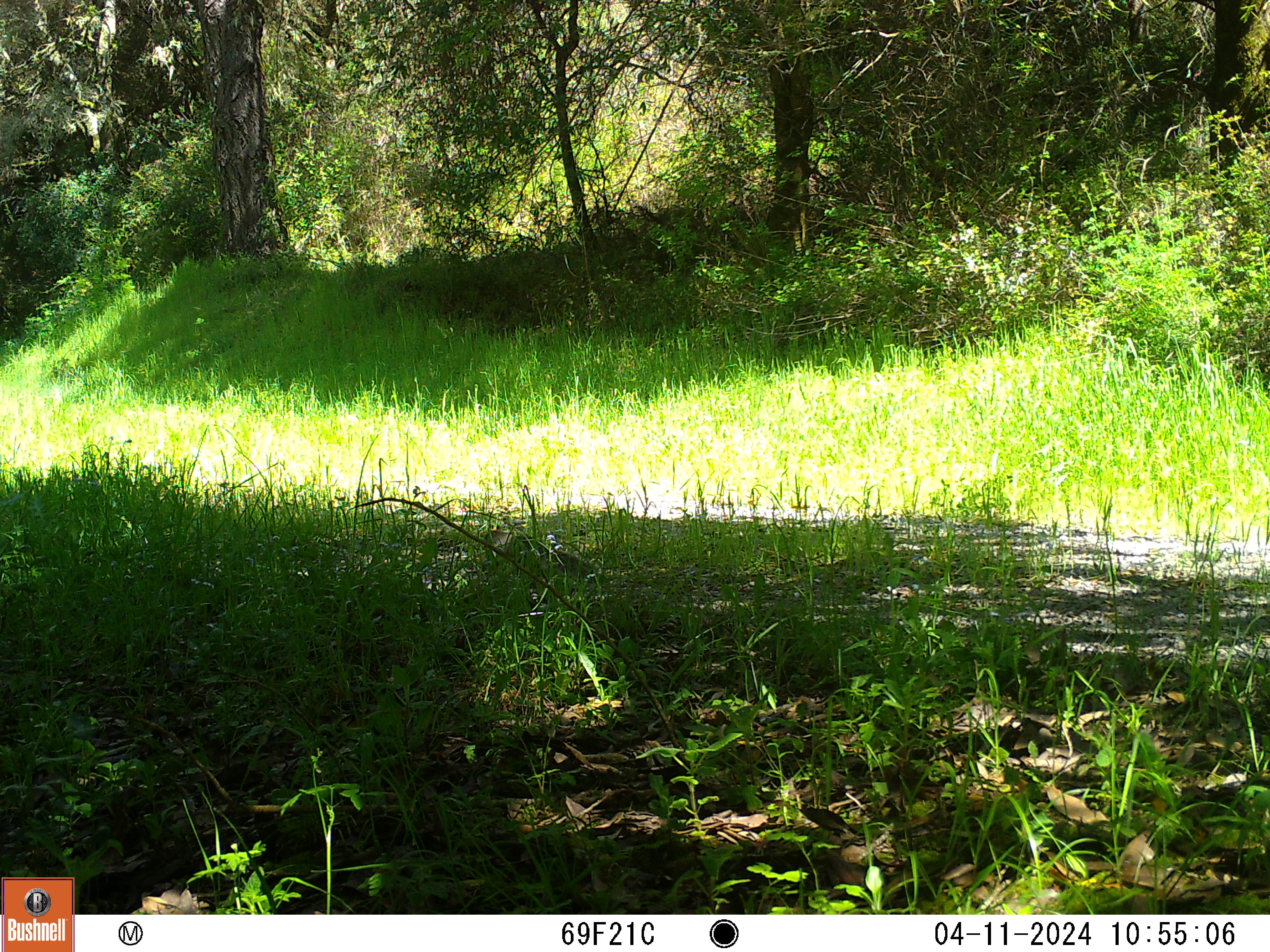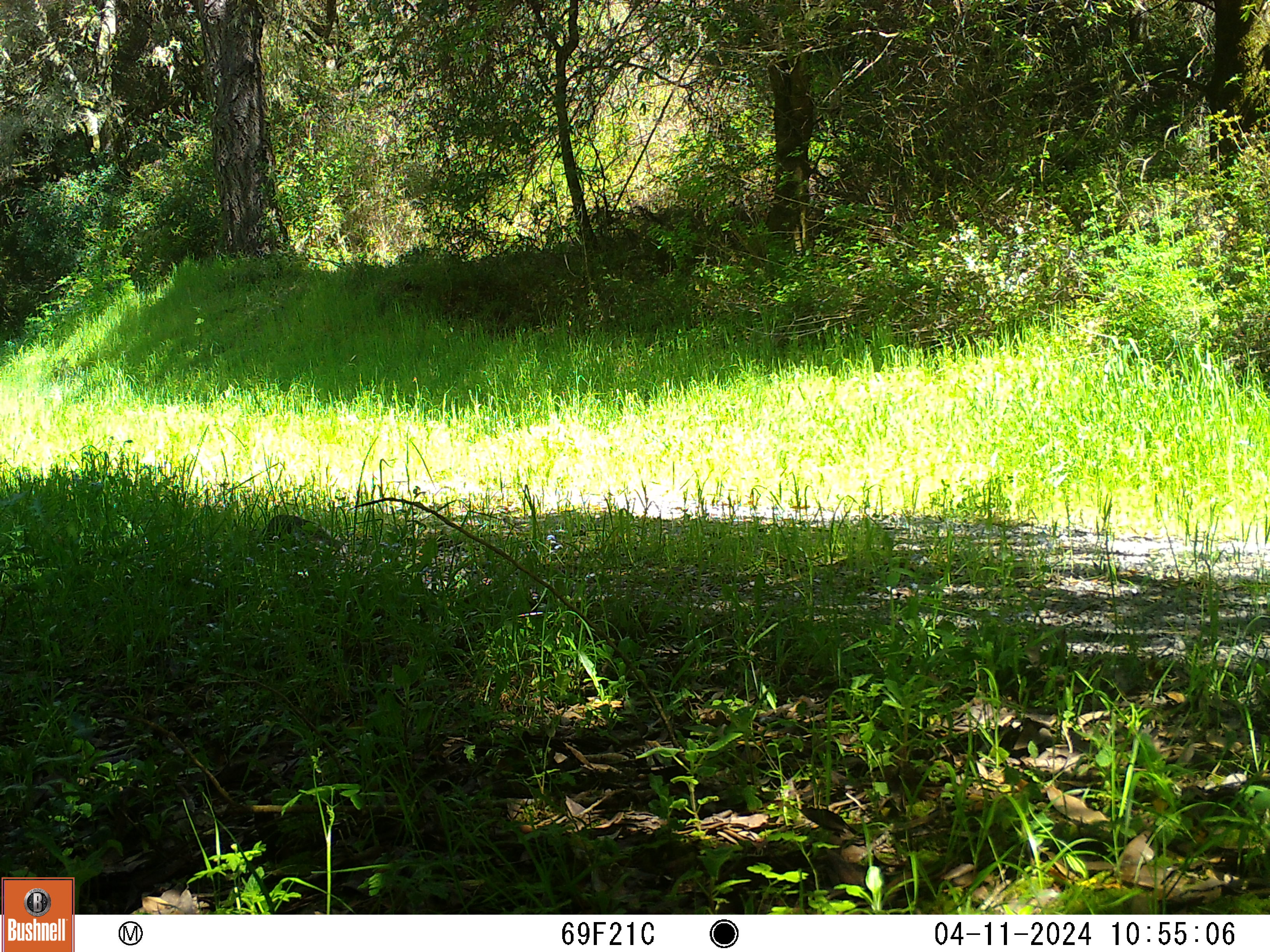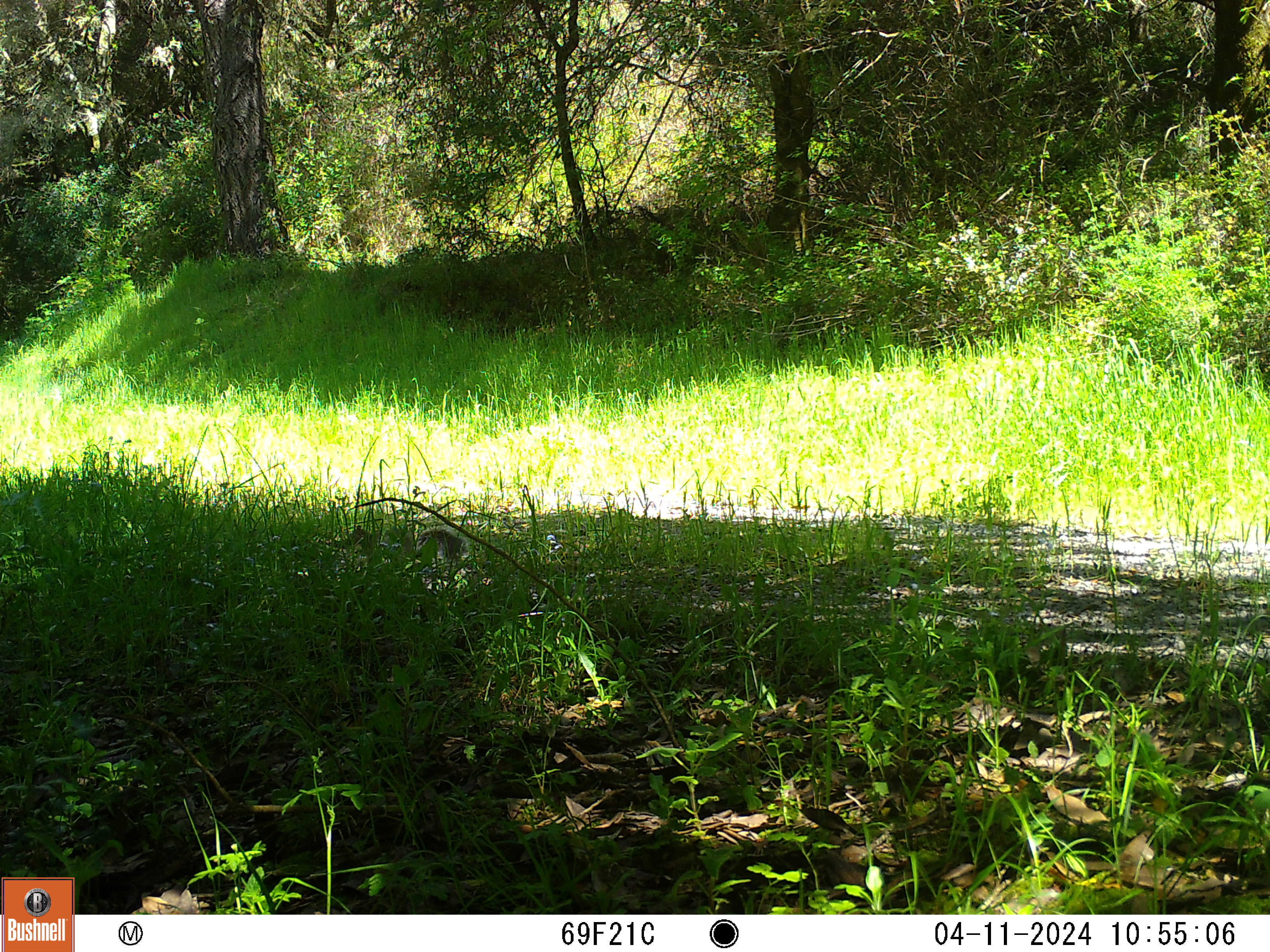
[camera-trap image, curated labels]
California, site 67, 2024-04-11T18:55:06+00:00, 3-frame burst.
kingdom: Animalia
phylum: Chordata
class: Mammalia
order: Rodentia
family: Sciuridae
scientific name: Sciuridae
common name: squirrel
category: unknown squirrel